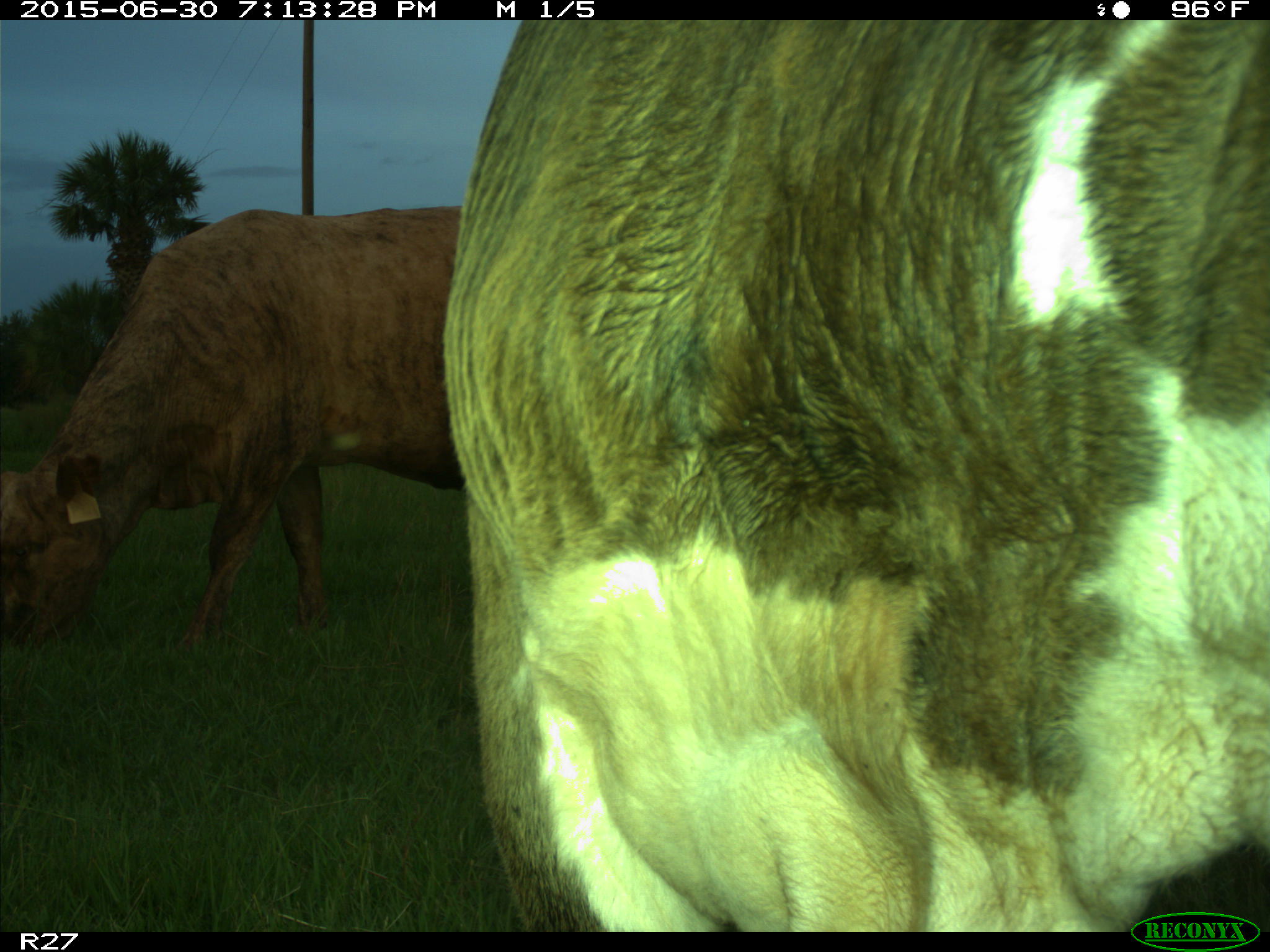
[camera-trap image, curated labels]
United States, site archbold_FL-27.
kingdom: Animalia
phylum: Chordata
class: Mammalia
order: Artiodactyla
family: Bovidae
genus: Bos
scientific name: Bos taurus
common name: domestic cow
Bos taurus (domestic cow).